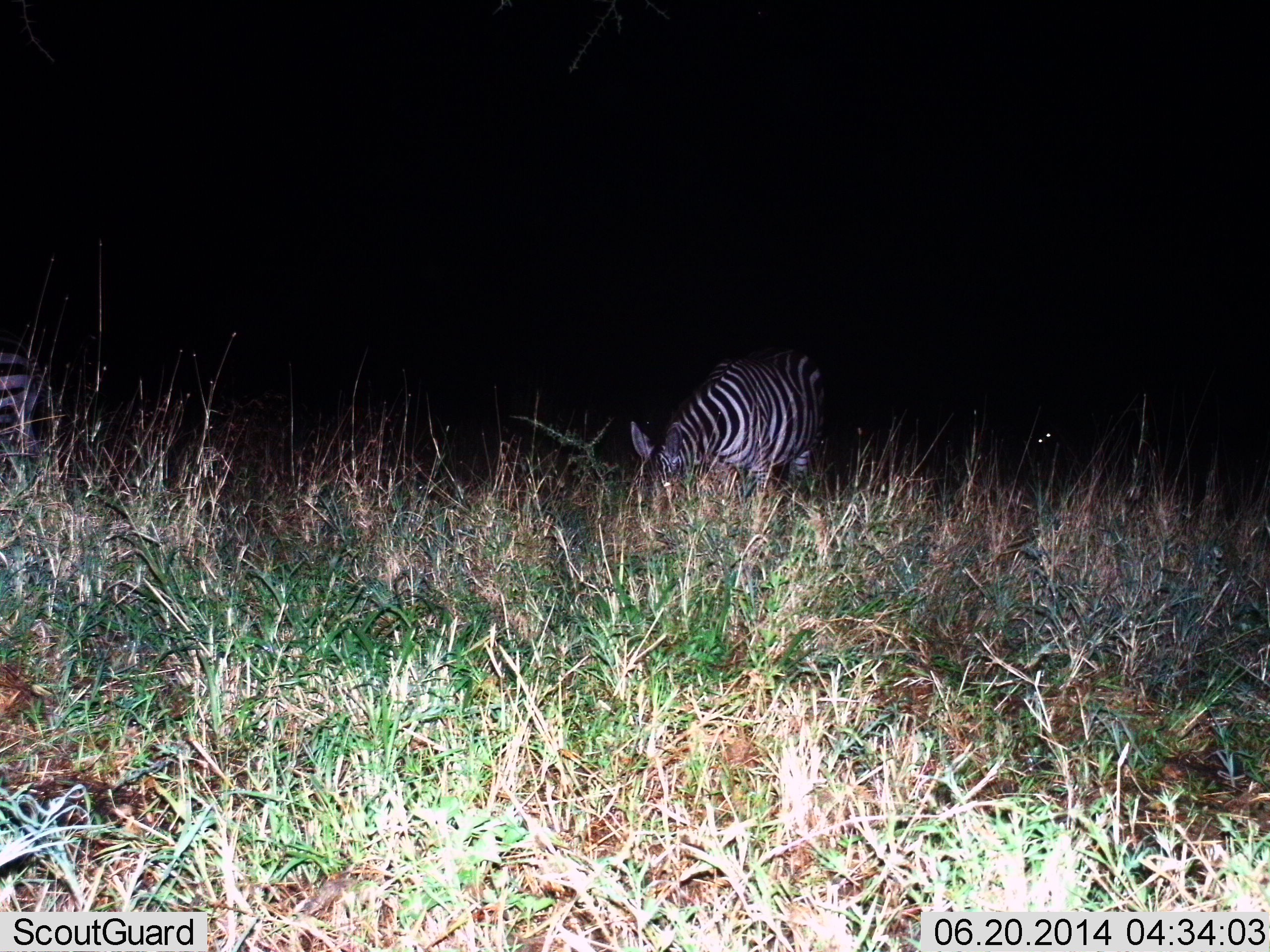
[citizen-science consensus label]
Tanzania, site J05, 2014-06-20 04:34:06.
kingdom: Animalia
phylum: Chordata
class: Mammalia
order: Perissodactyla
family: Equidae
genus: Equus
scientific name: Equus quagga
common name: plains zebra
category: zebra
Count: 1.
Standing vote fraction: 40%.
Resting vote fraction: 0%.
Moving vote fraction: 0%.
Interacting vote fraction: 0%.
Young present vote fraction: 0%.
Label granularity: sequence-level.